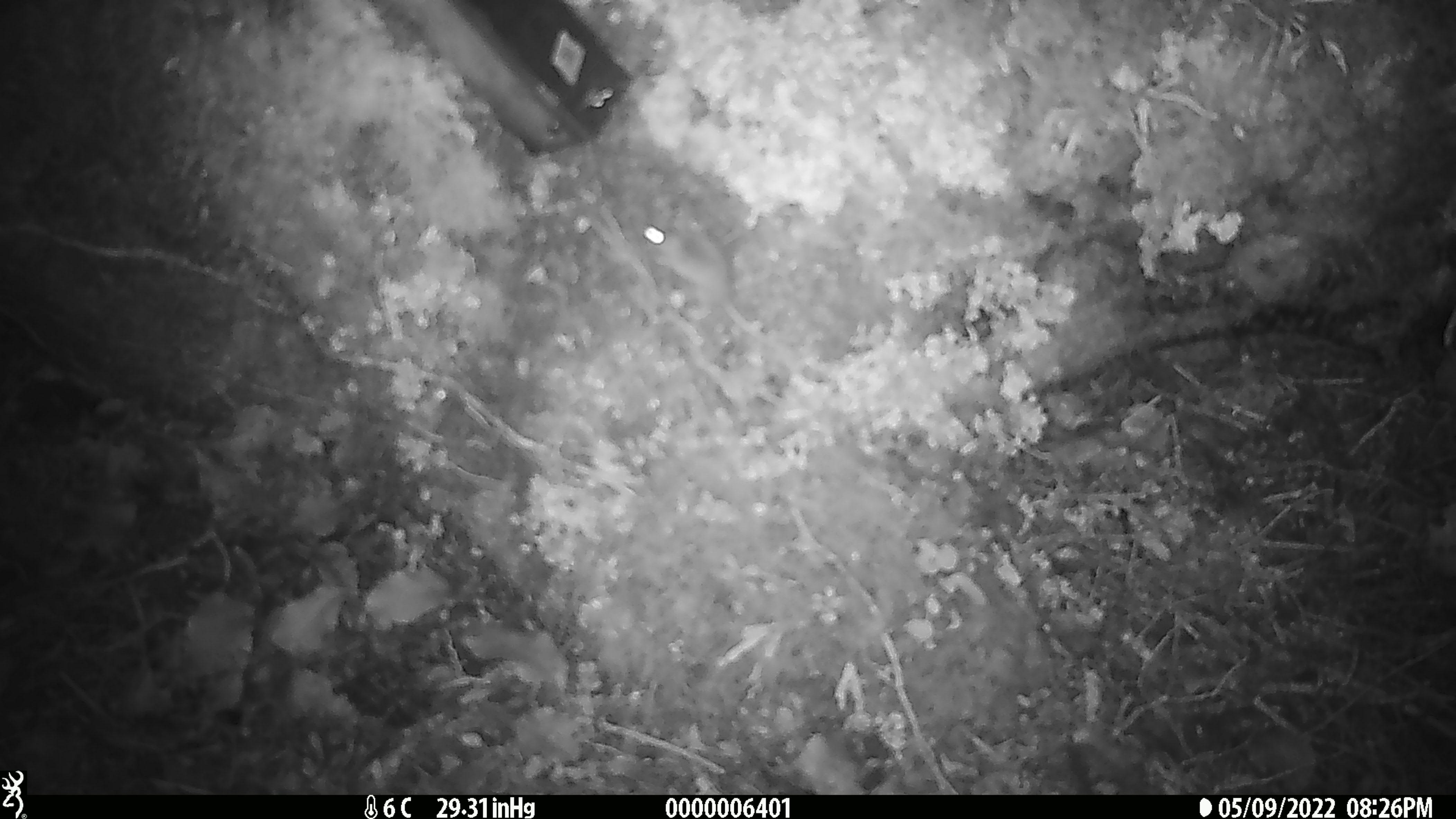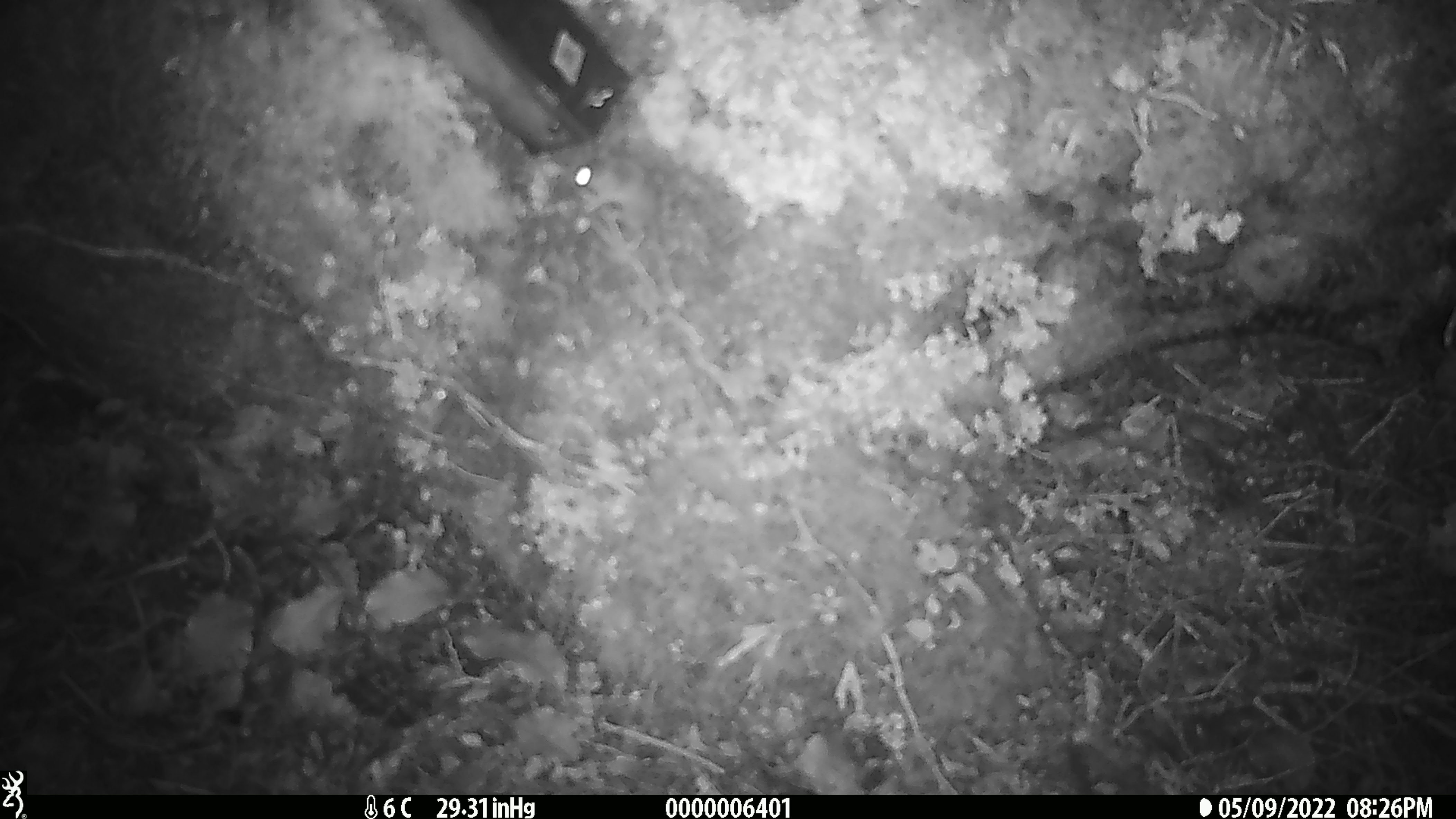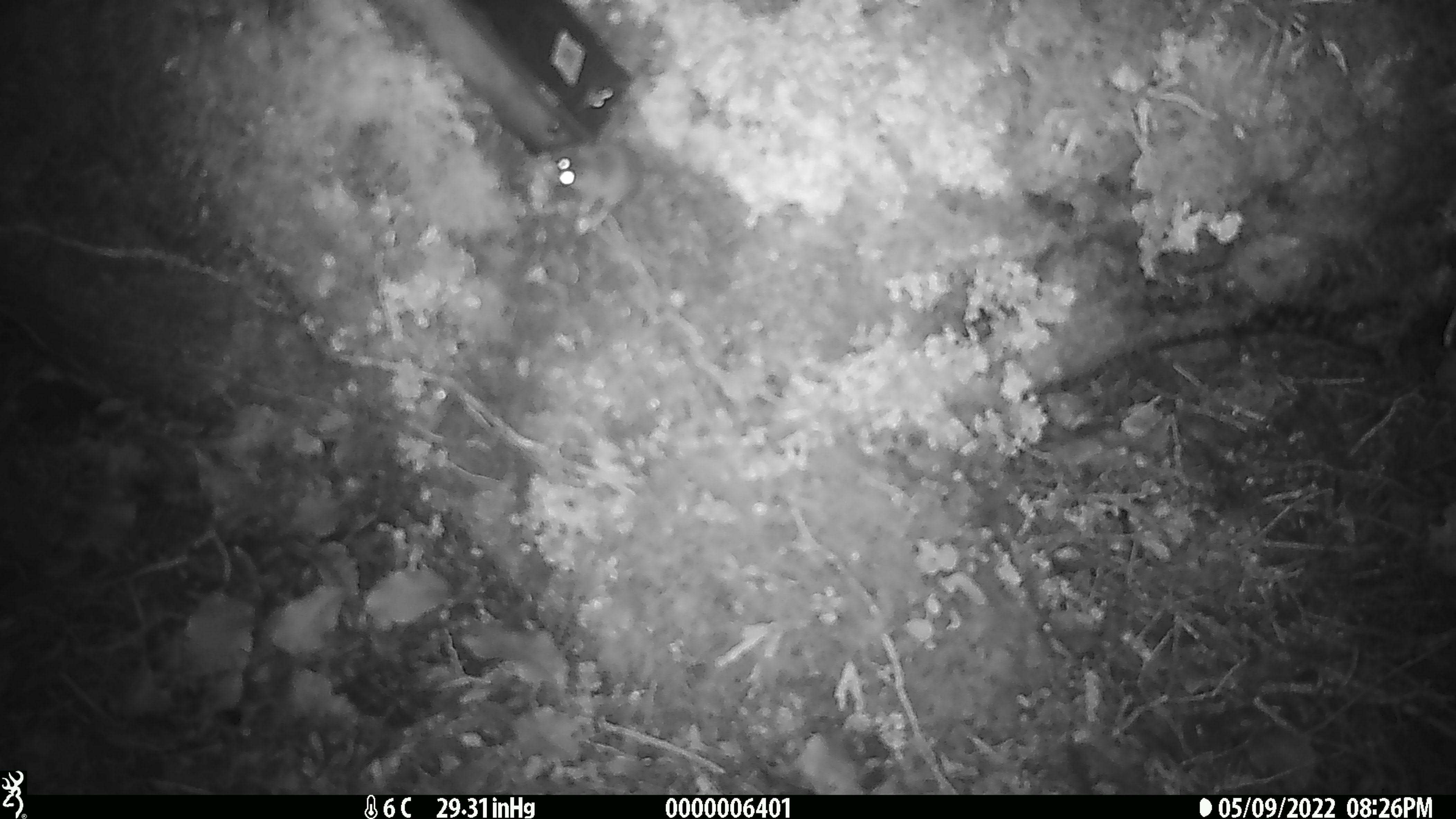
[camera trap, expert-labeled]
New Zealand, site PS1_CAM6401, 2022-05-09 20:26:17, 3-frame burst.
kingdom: Animalia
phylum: Chordata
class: Mammalia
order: Rodentia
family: Muridae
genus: Mus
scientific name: Mus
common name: mouse